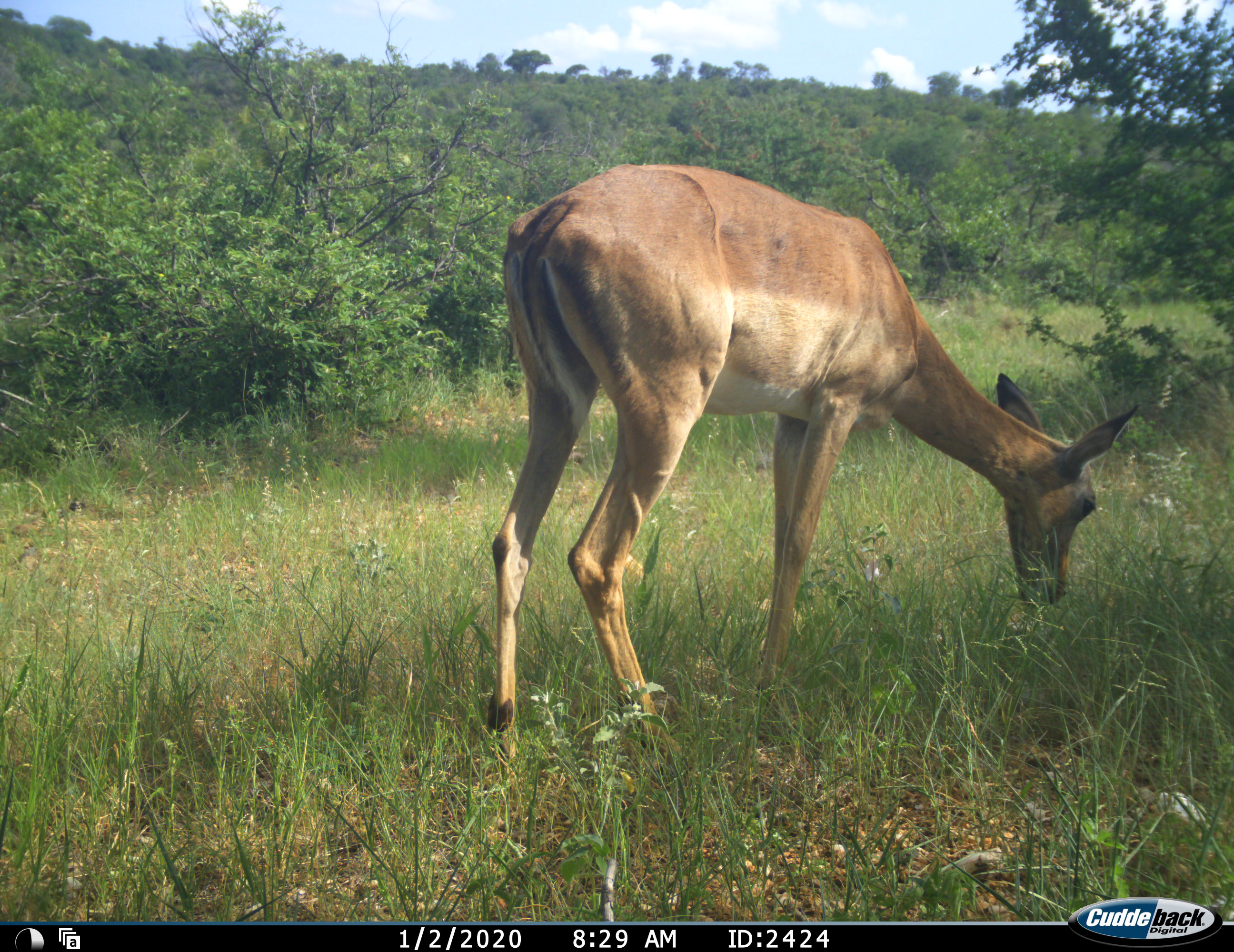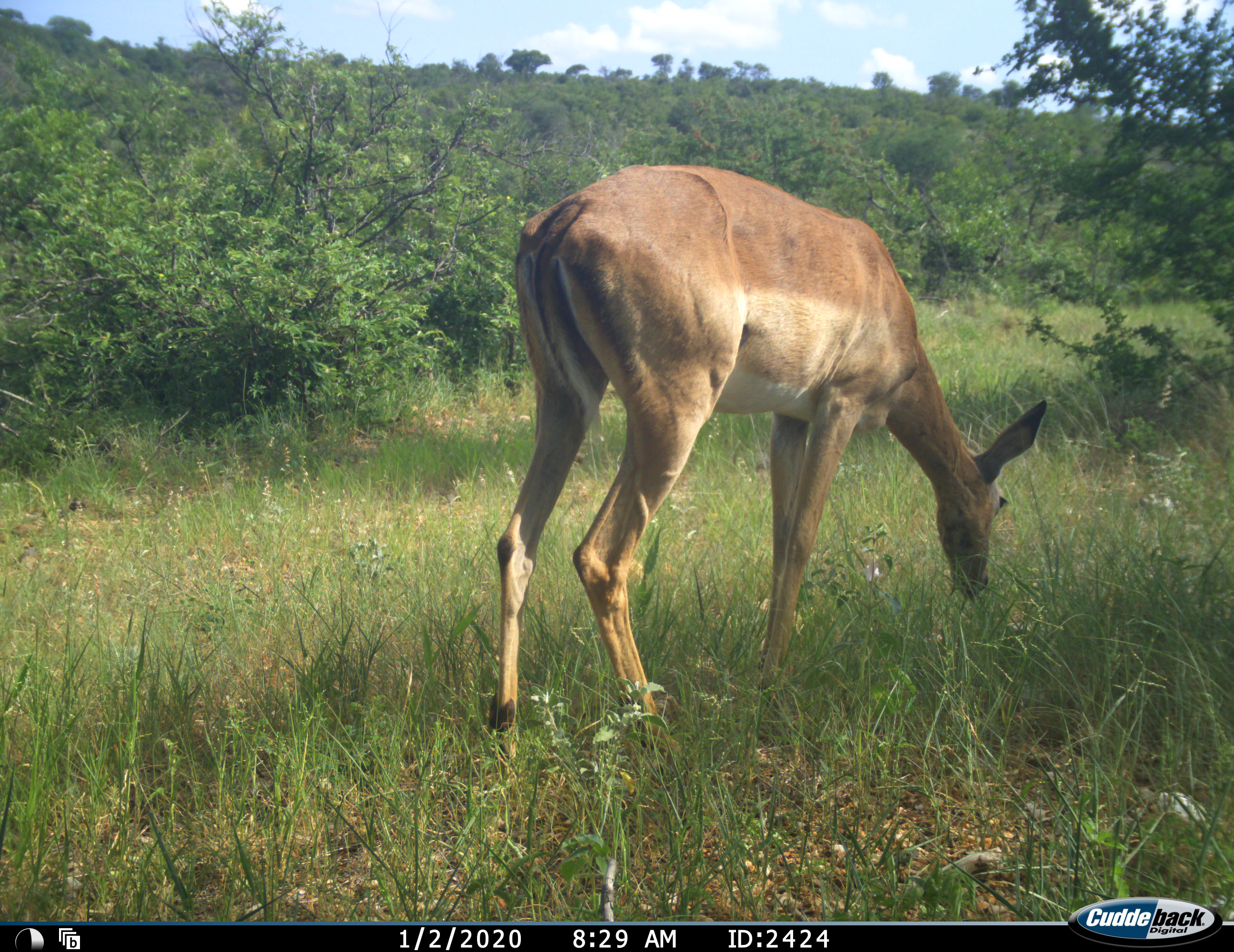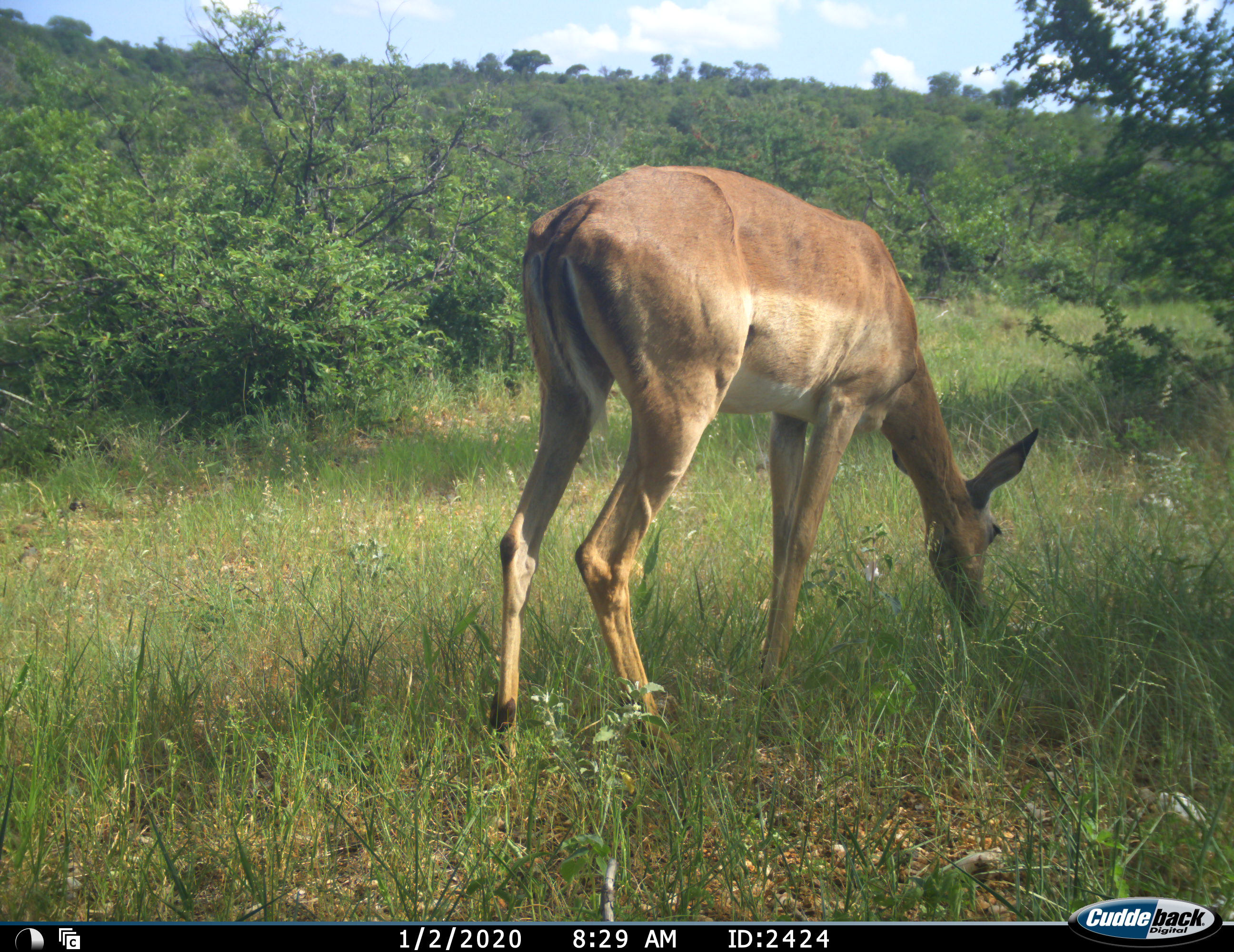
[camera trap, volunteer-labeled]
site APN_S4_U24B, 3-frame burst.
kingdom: Animalia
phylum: Chordata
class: Mammalia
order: Artiodactyla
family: Bovidae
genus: Aepyceros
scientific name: Aepyceros melampus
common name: impala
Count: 1.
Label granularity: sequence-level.